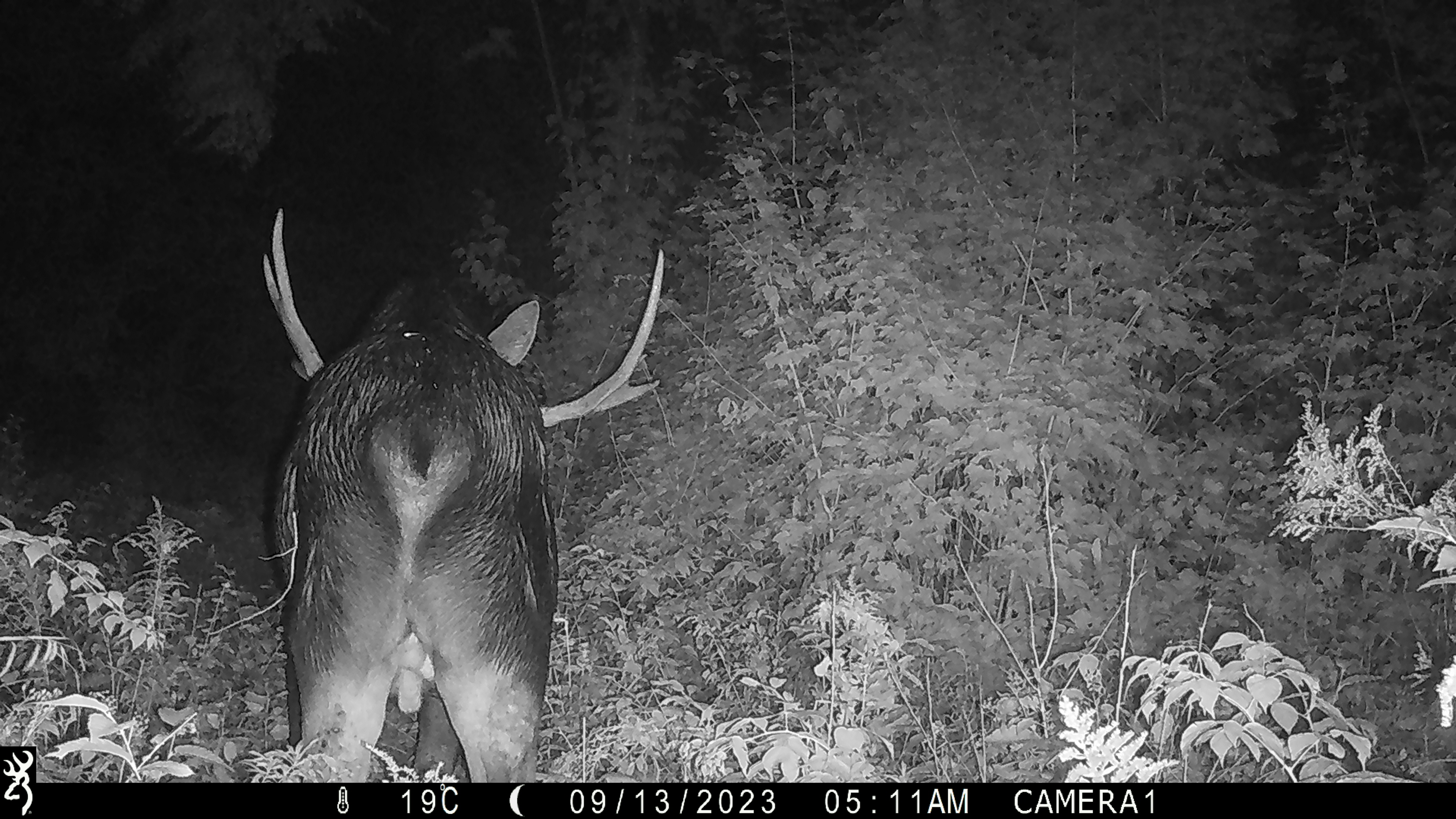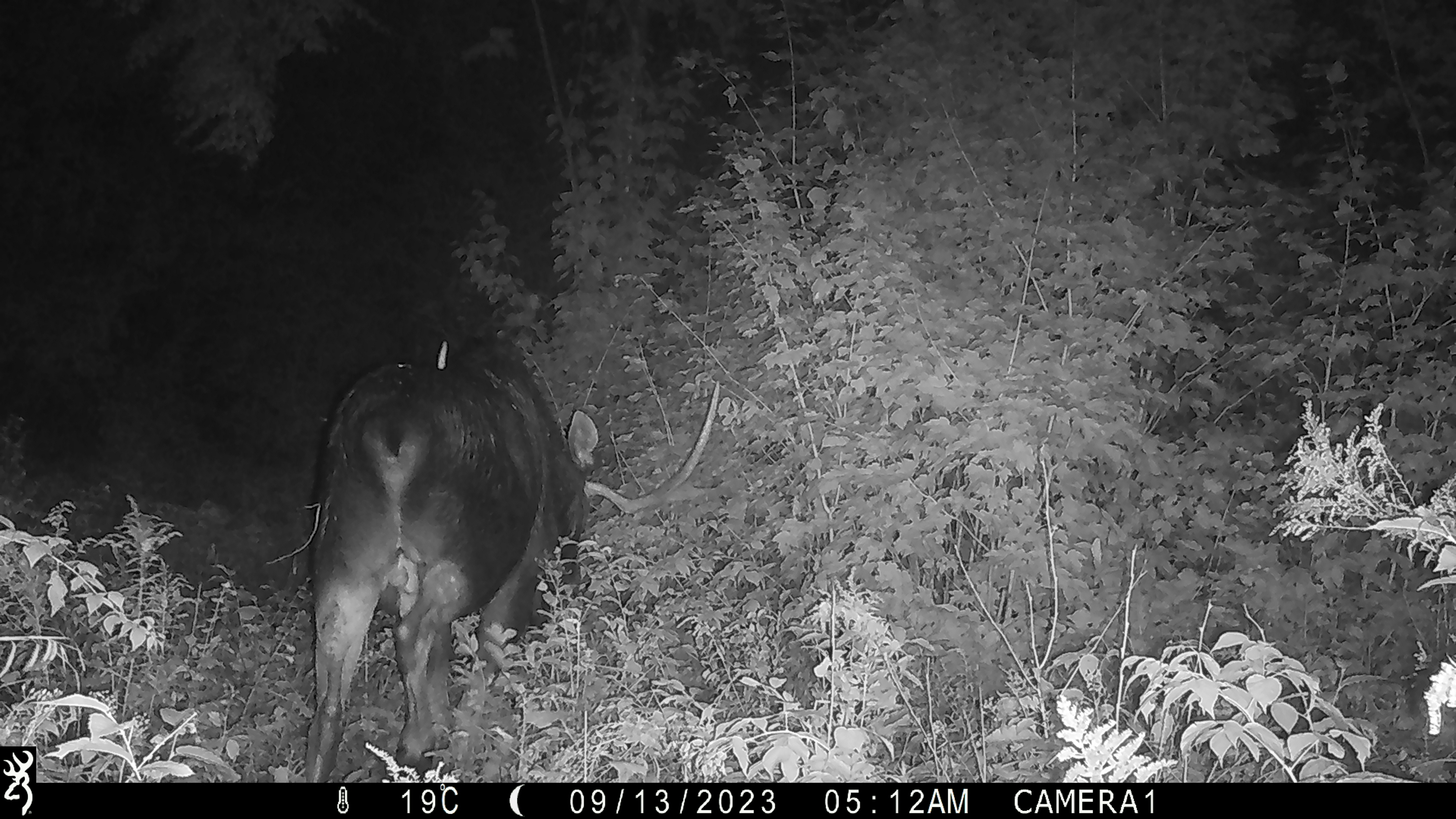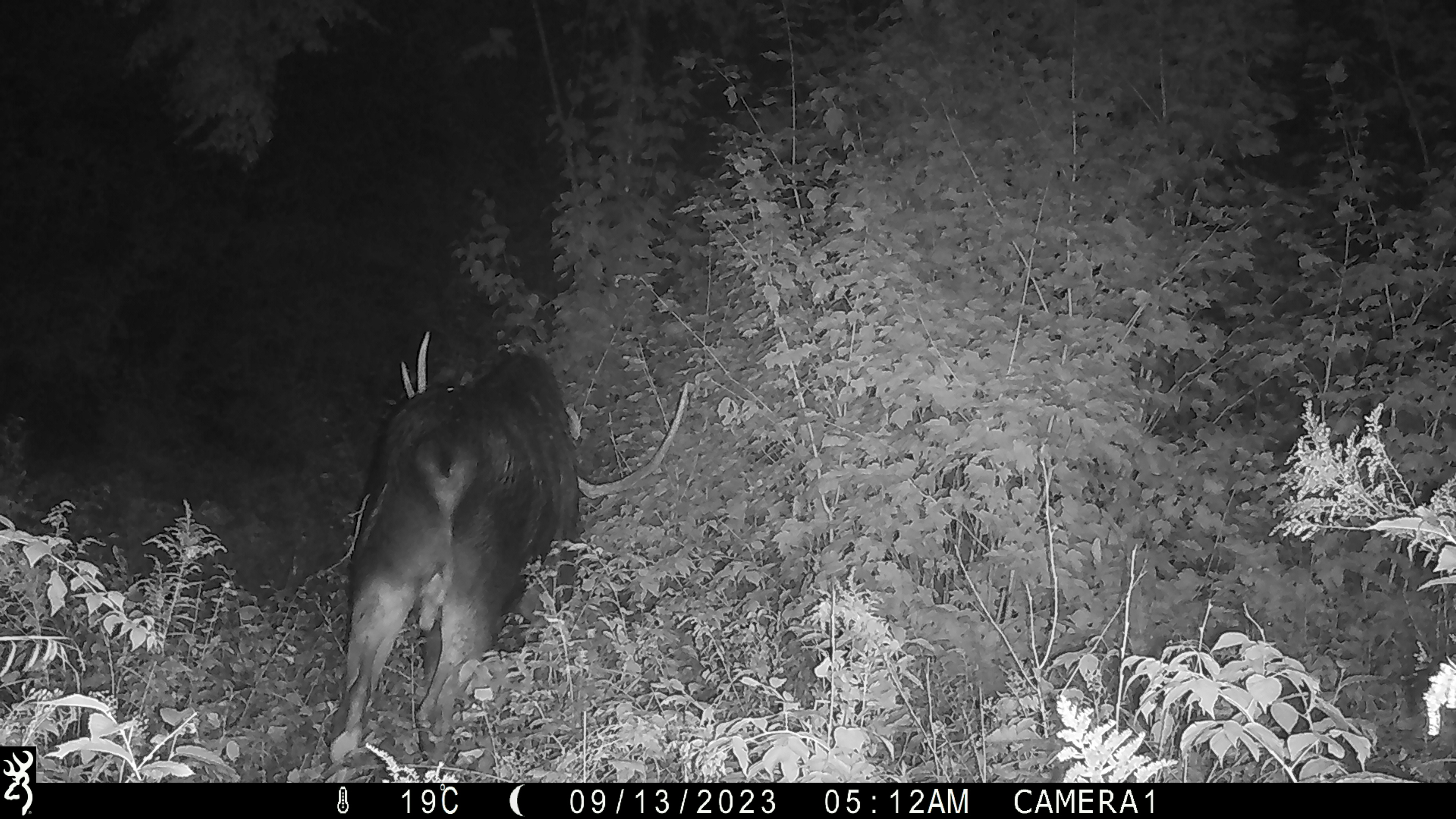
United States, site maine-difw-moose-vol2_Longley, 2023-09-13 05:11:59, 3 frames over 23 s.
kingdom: Animalia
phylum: Chordata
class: Mammalia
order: Artiodactyla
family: Cervidae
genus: Alces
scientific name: Alces alces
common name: moose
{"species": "moose (Alces alces)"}